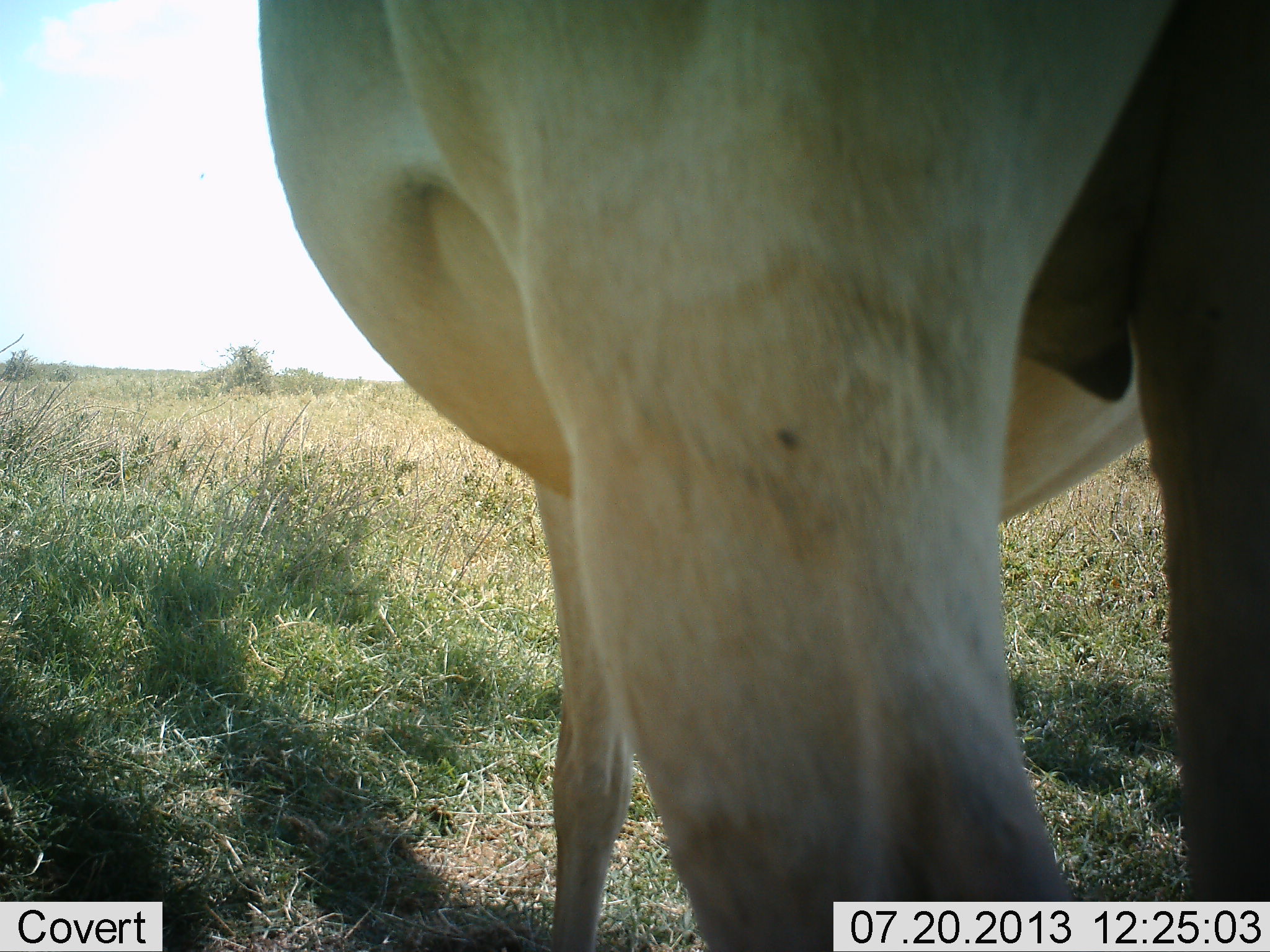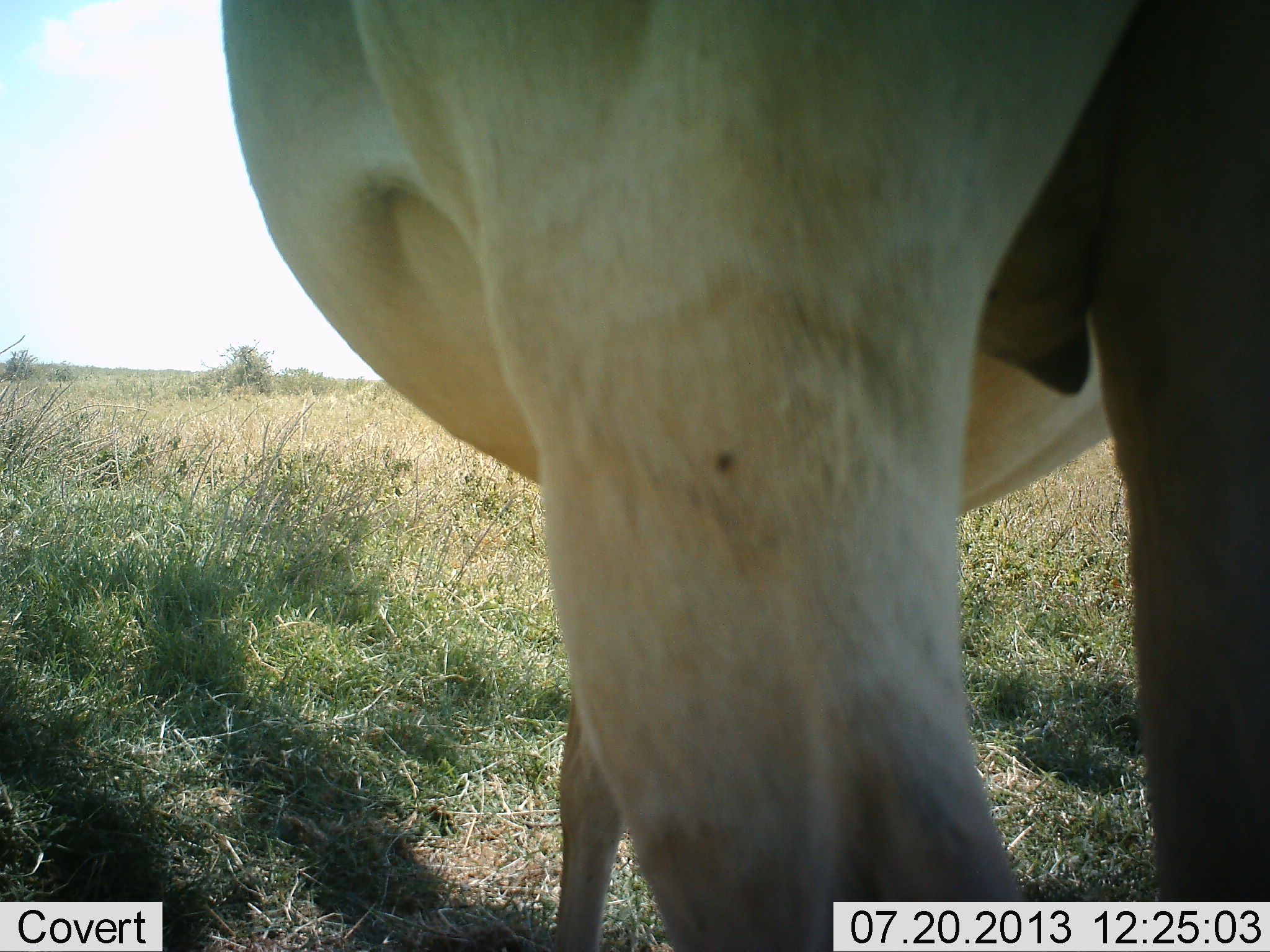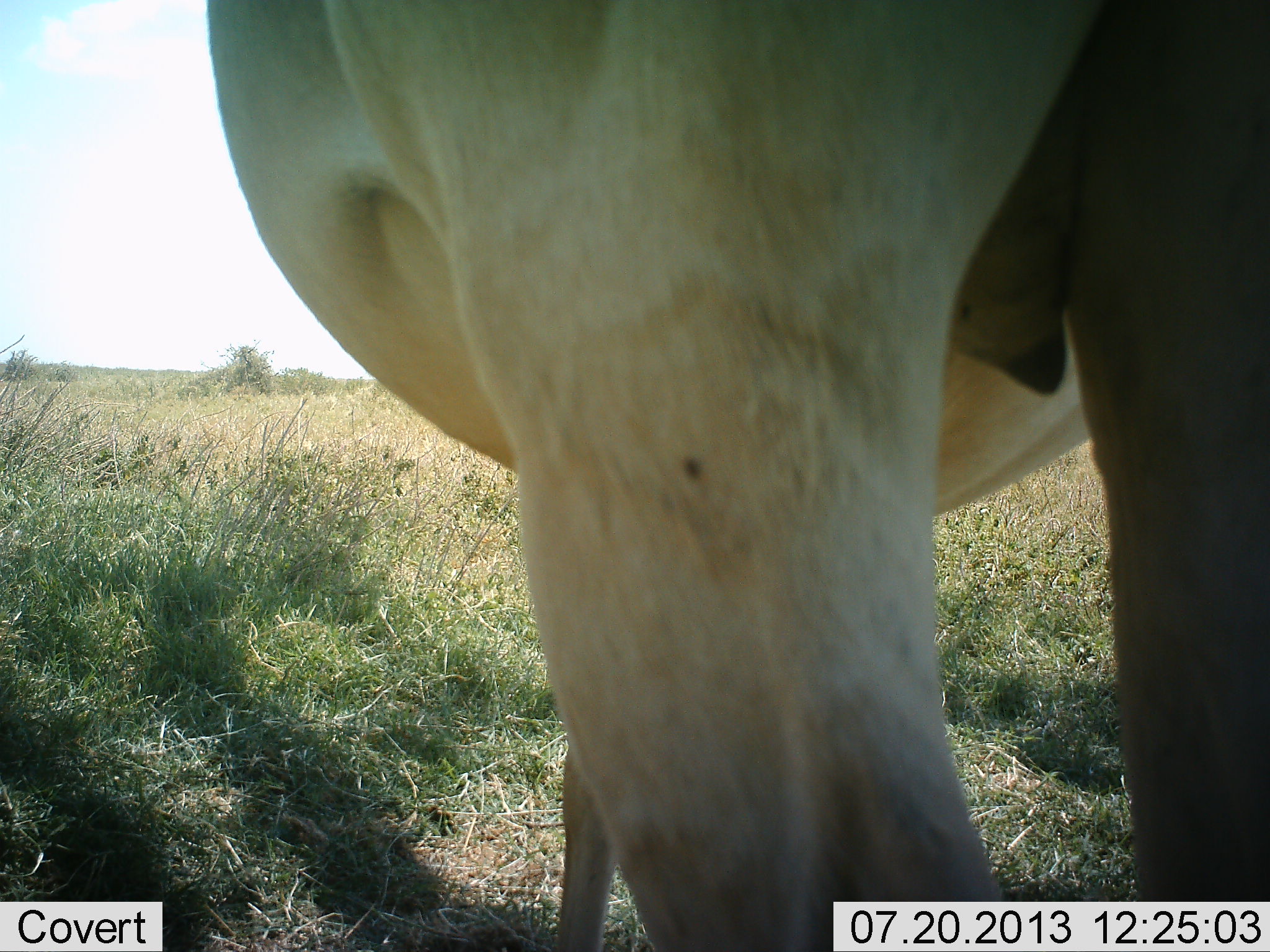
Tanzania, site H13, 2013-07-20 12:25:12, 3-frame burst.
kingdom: Animalia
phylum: Chordata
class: Mammalia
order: Artiodactyla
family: Bovidae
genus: Alcelaphus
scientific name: Alcelaphus buselaphus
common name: hartebeest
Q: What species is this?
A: Hartebeest (Alcelaphus buselaphus).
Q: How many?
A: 1.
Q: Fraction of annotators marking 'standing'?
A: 100%.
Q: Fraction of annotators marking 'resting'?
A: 0%.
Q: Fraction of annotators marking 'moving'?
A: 0%.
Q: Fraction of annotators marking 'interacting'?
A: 0%.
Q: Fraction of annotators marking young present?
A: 0%.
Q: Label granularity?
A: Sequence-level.